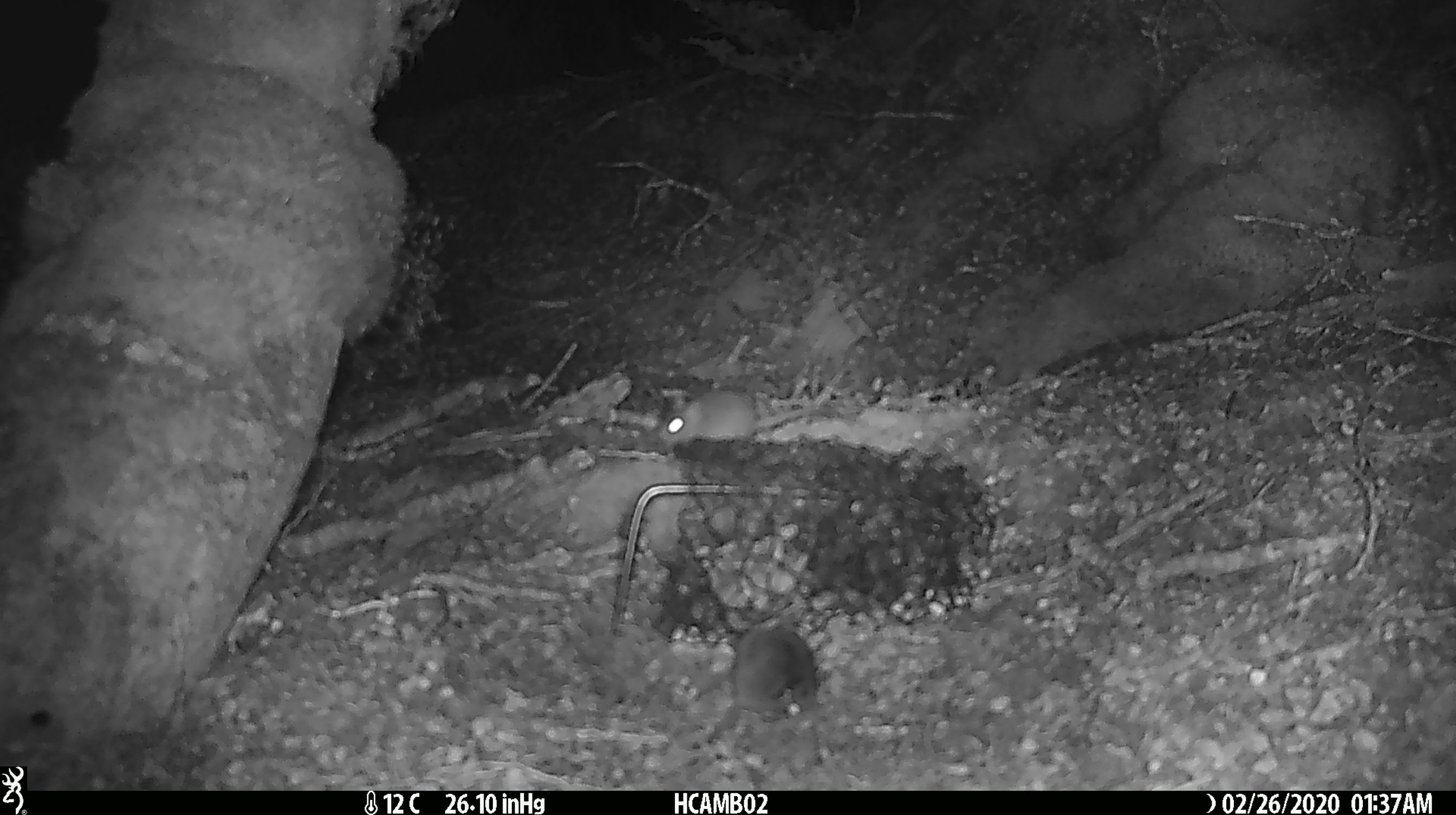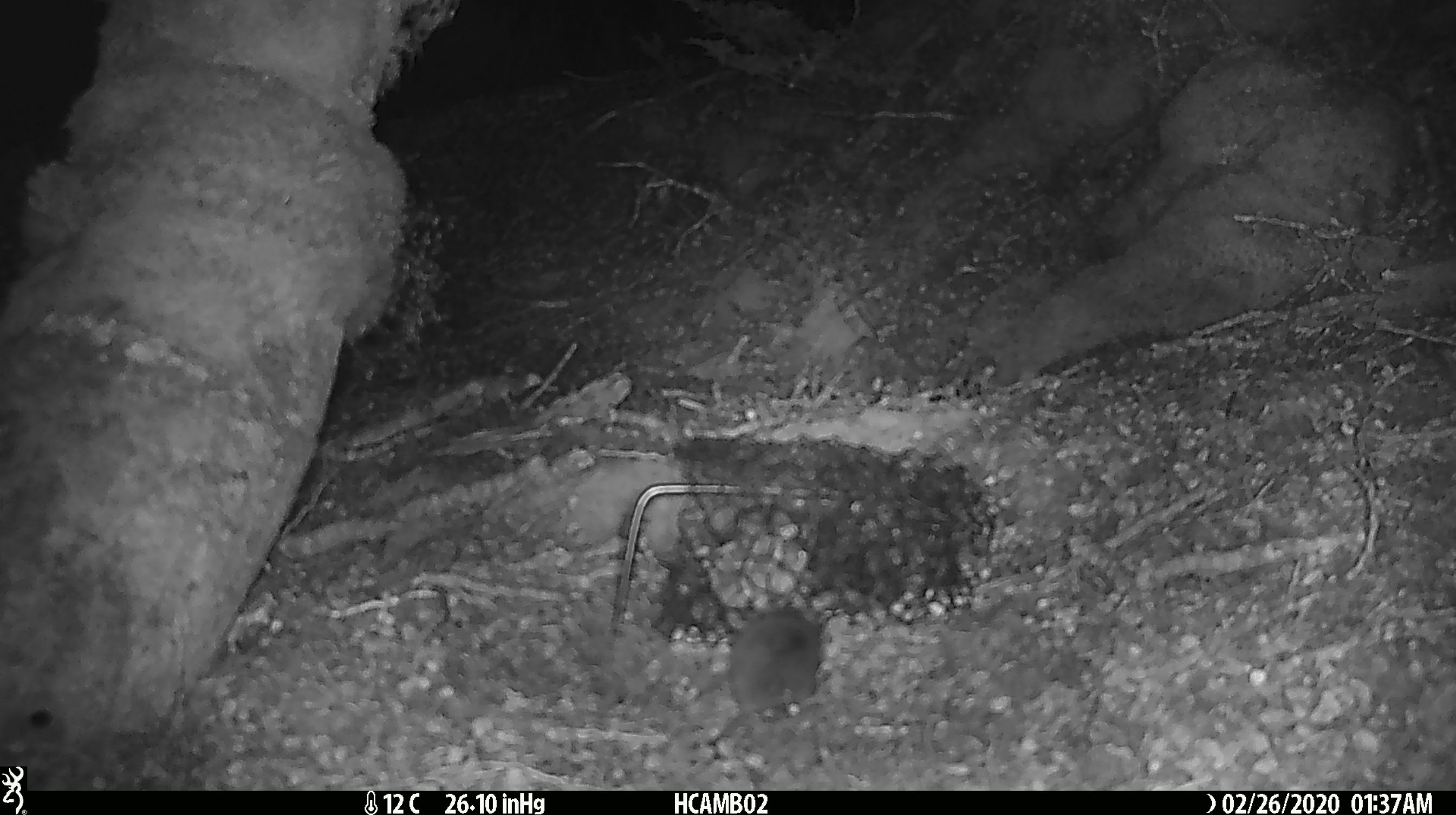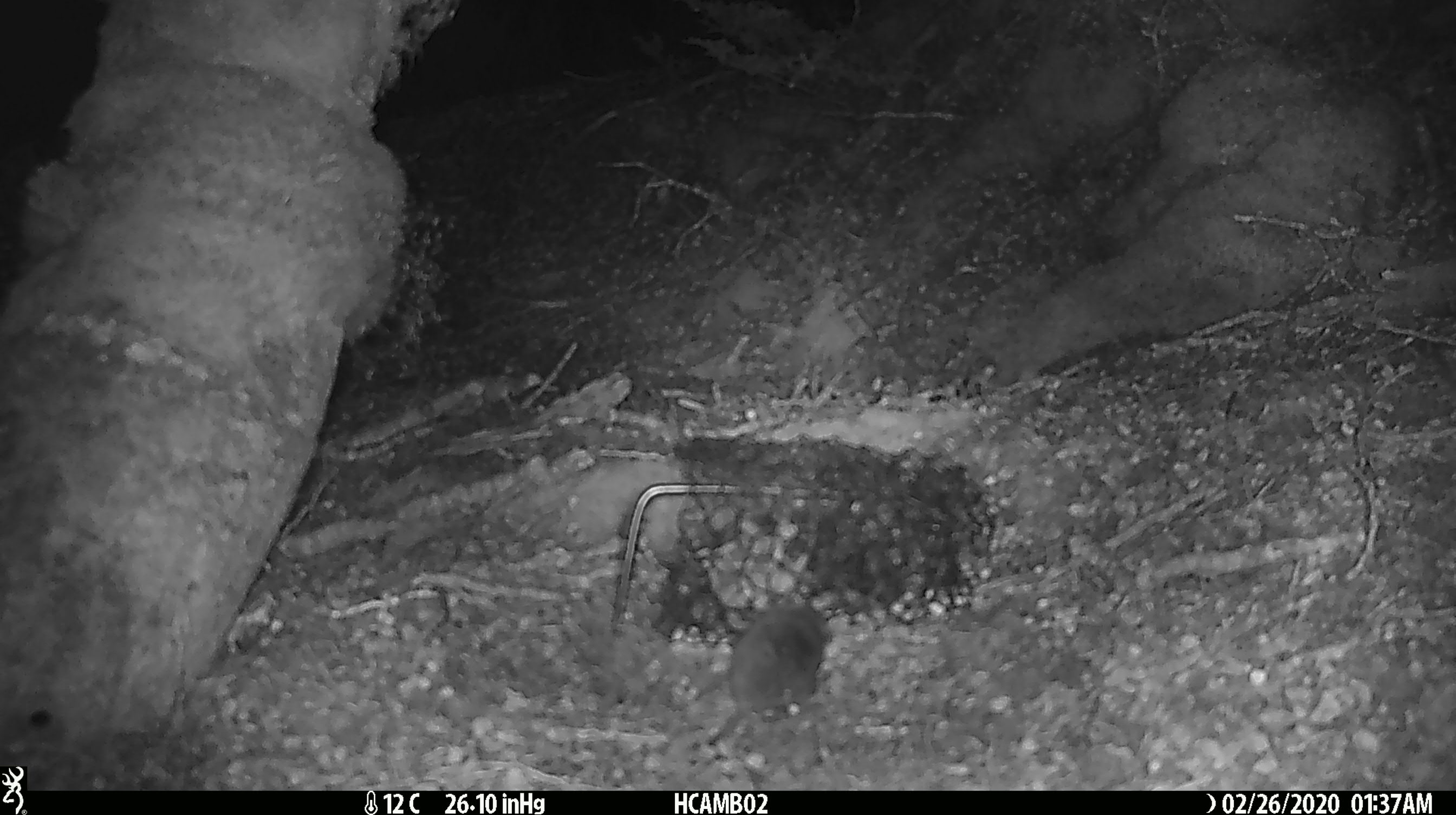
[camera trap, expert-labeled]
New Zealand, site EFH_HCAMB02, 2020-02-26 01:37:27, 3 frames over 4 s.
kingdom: Animalia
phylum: Chordata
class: Mammalia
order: Rodentia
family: Muridae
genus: Mus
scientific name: Mus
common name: mouse